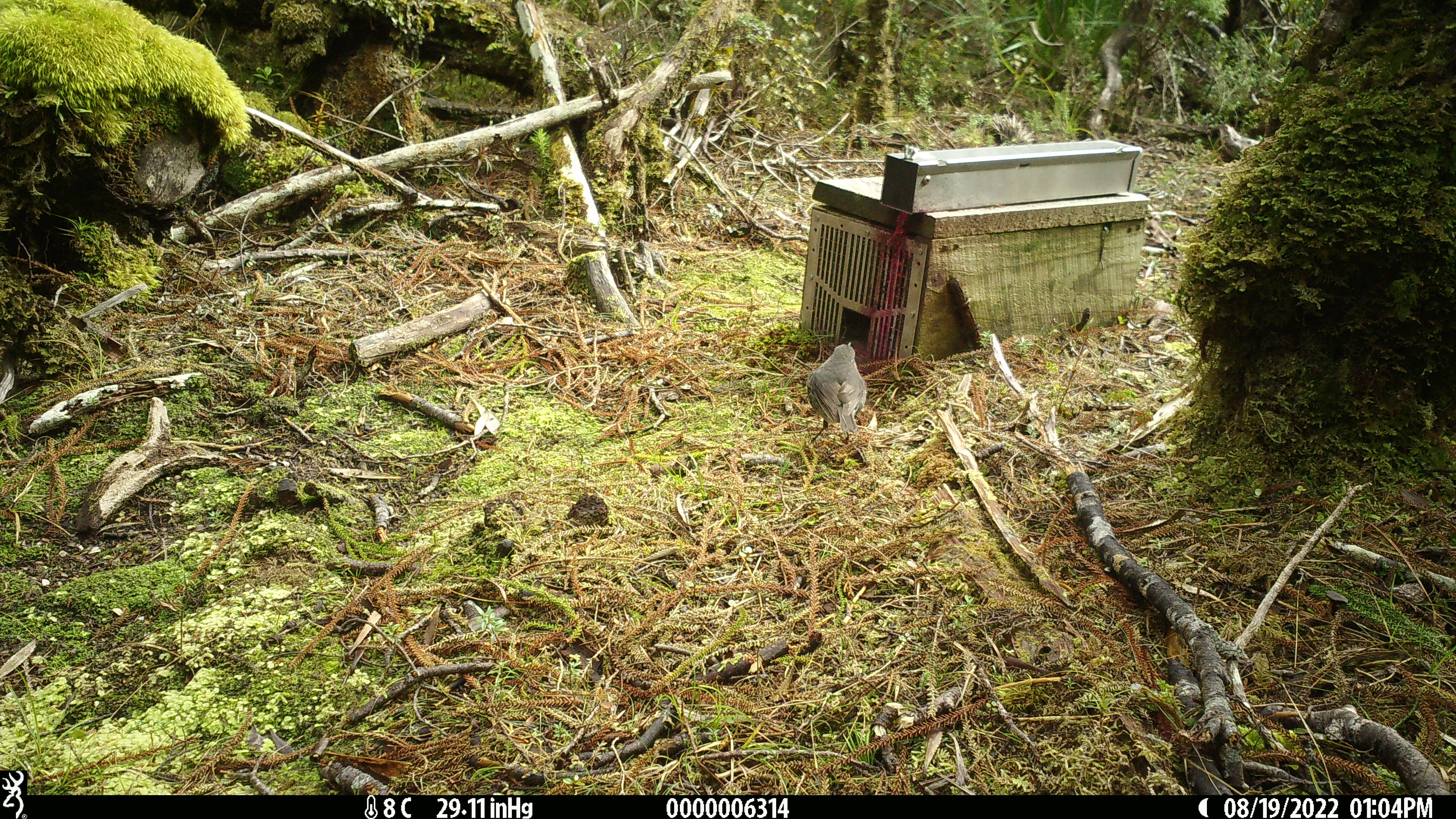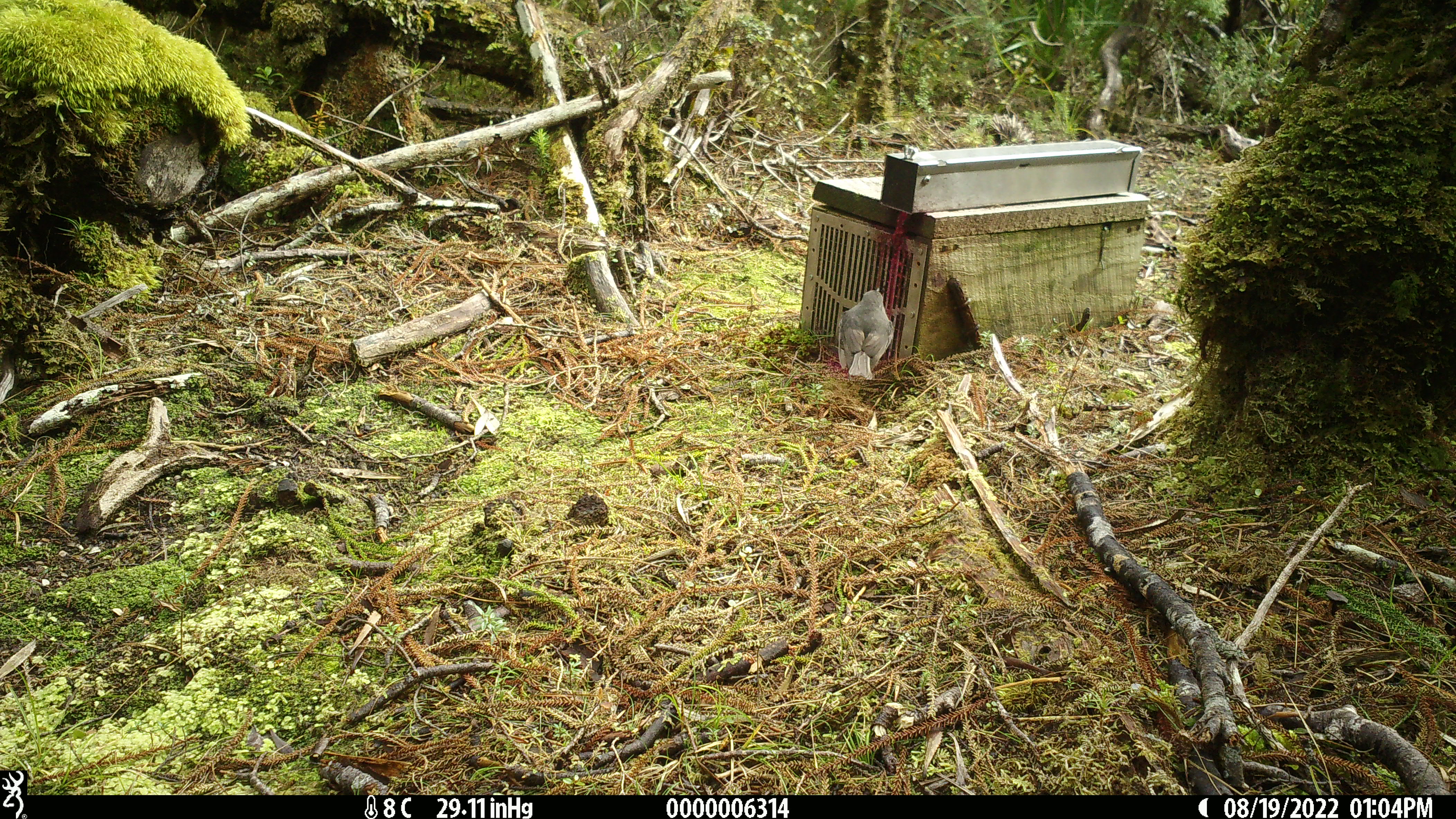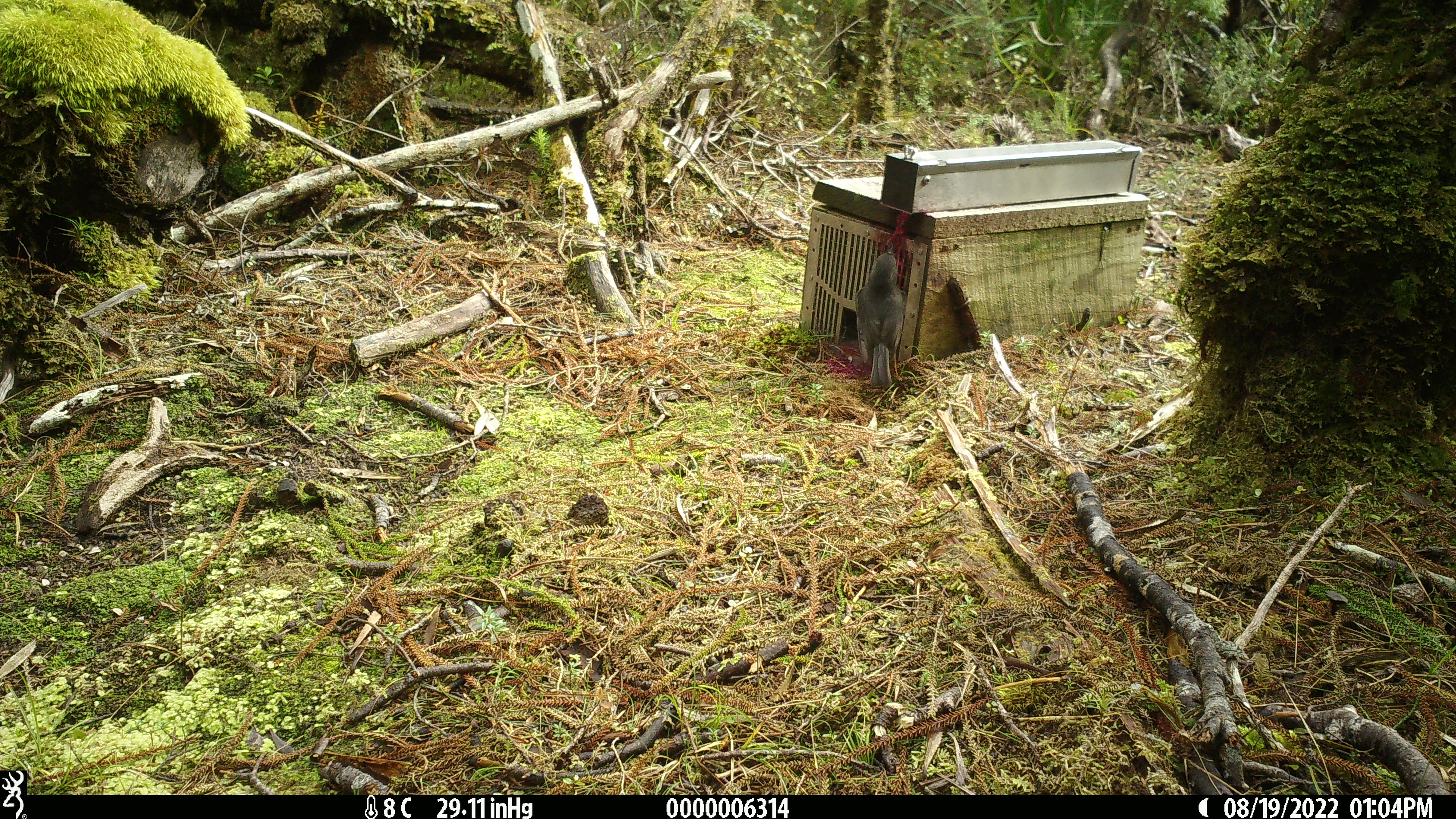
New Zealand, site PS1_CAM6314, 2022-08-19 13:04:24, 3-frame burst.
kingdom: Animalia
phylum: Chordata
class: Aves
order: Passeriformes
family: Petroicidae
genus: Petroica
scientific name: Petroica australis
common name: new zealand robin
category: robin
Robin (new zealand robin) (Petroica australis).